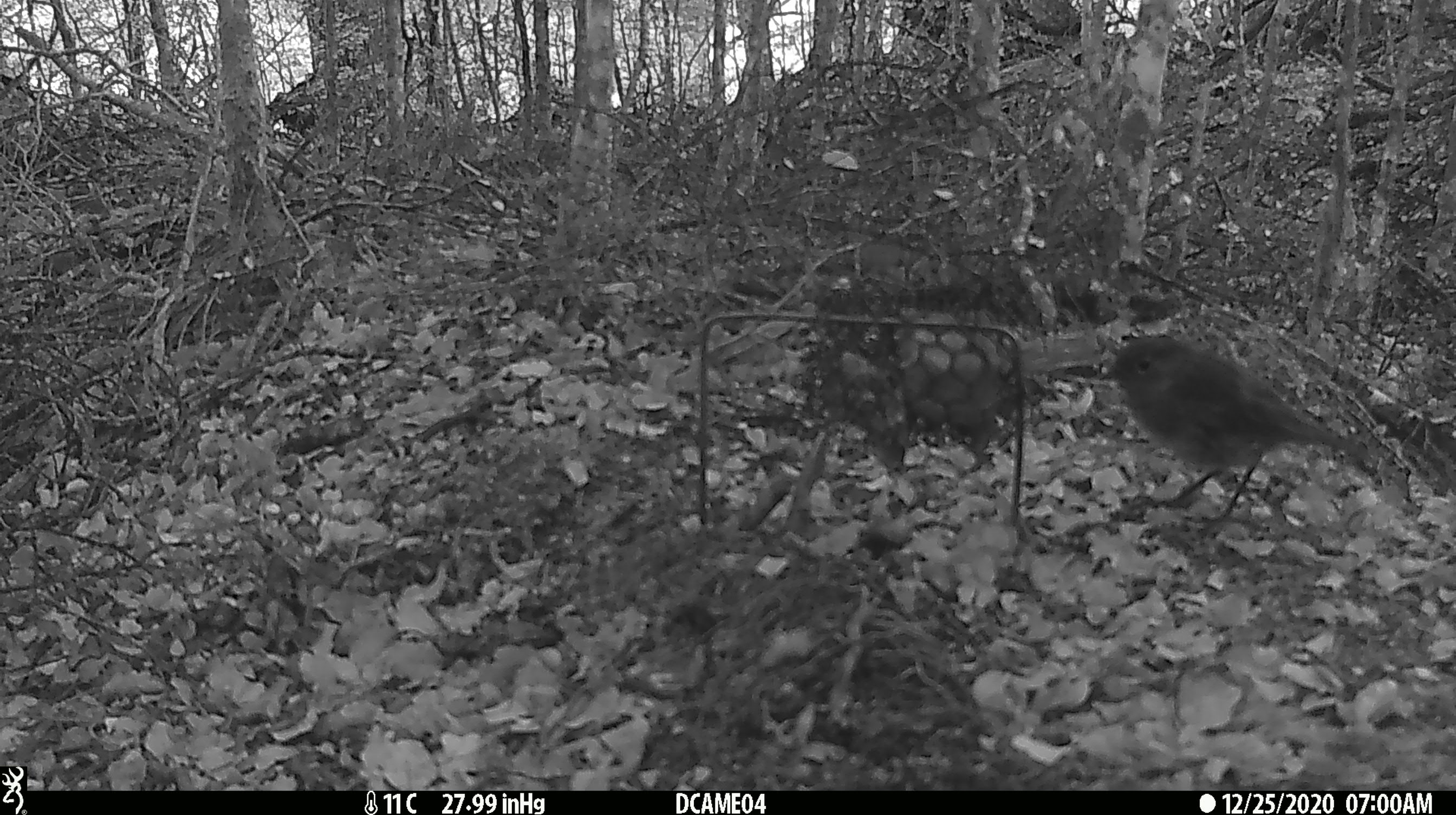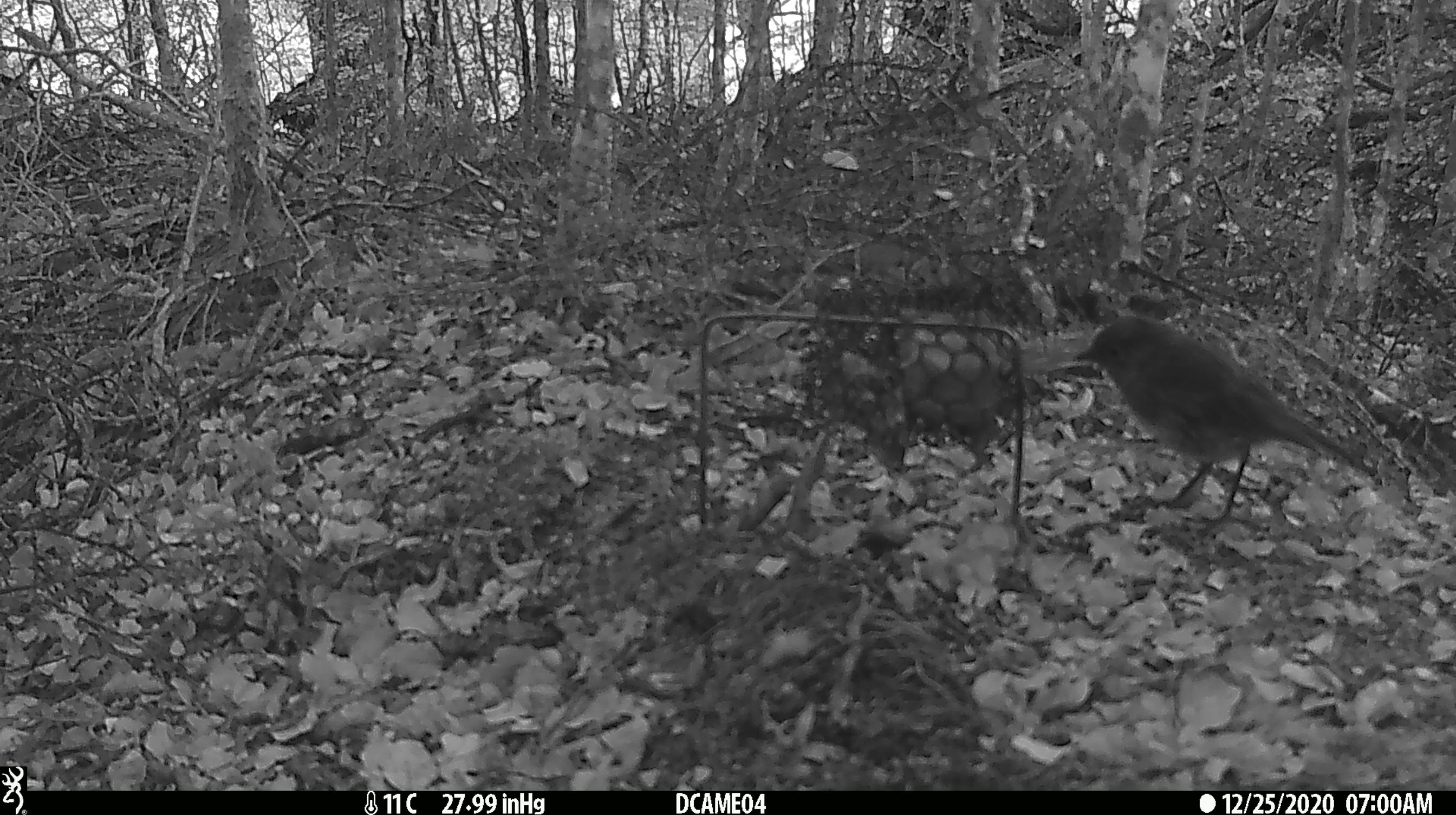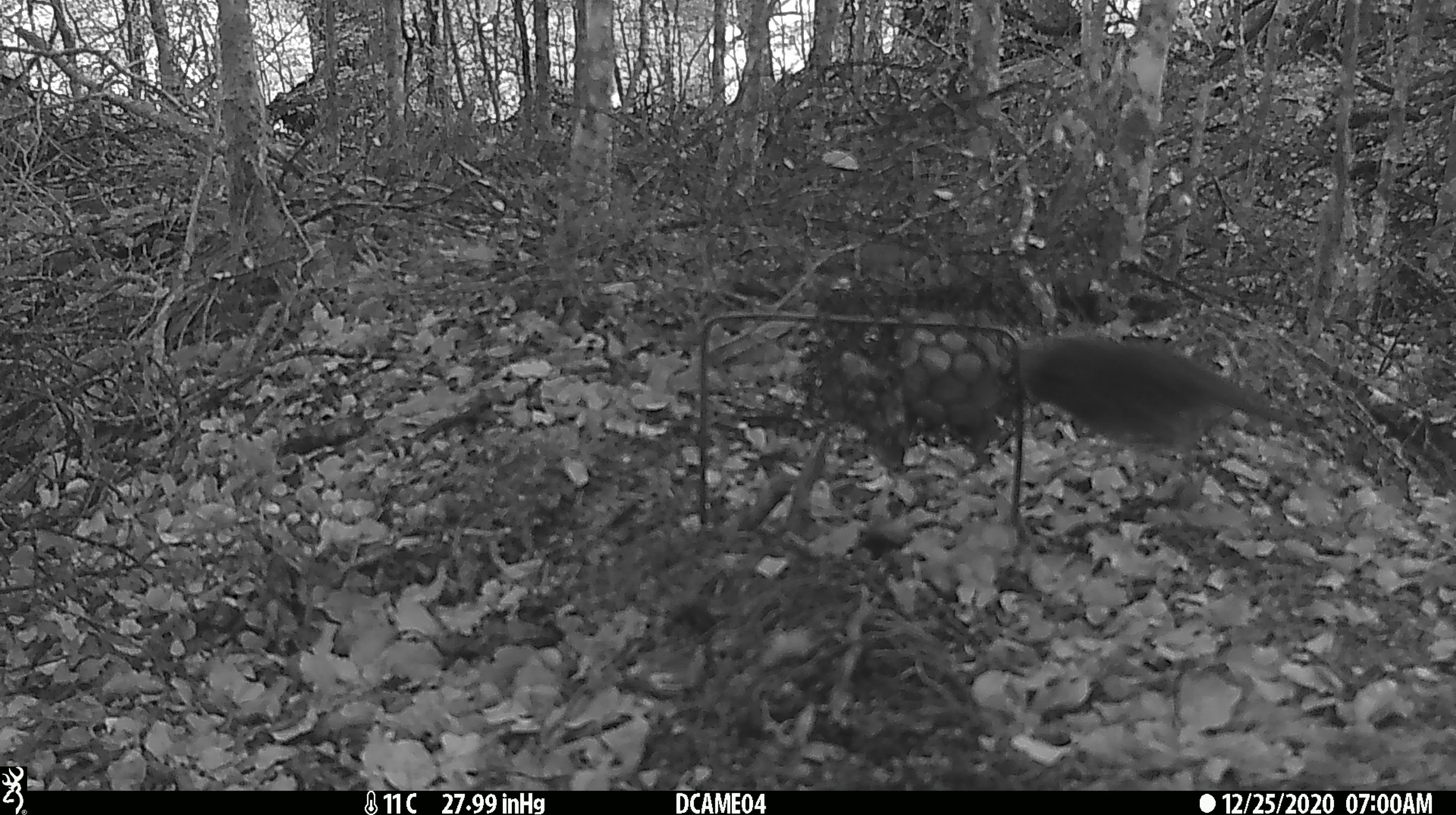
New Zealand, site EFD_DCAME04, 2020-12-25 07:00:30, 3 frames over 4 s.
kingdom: Animalia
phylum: Chordata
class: Aves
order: Passeriformes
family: Petroicidae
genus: Petroica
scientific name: Petroica australis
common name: new zealand robin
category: robin